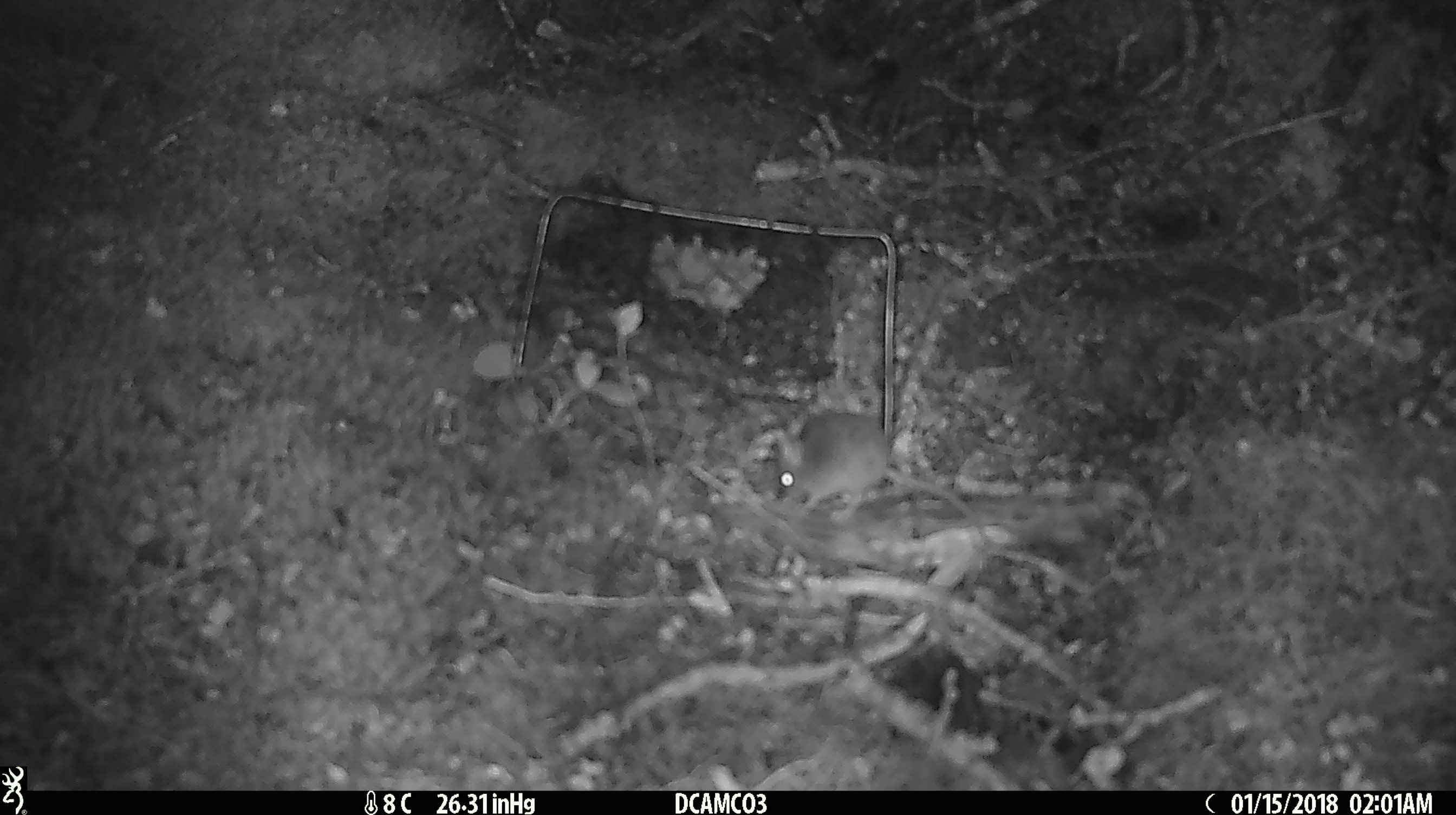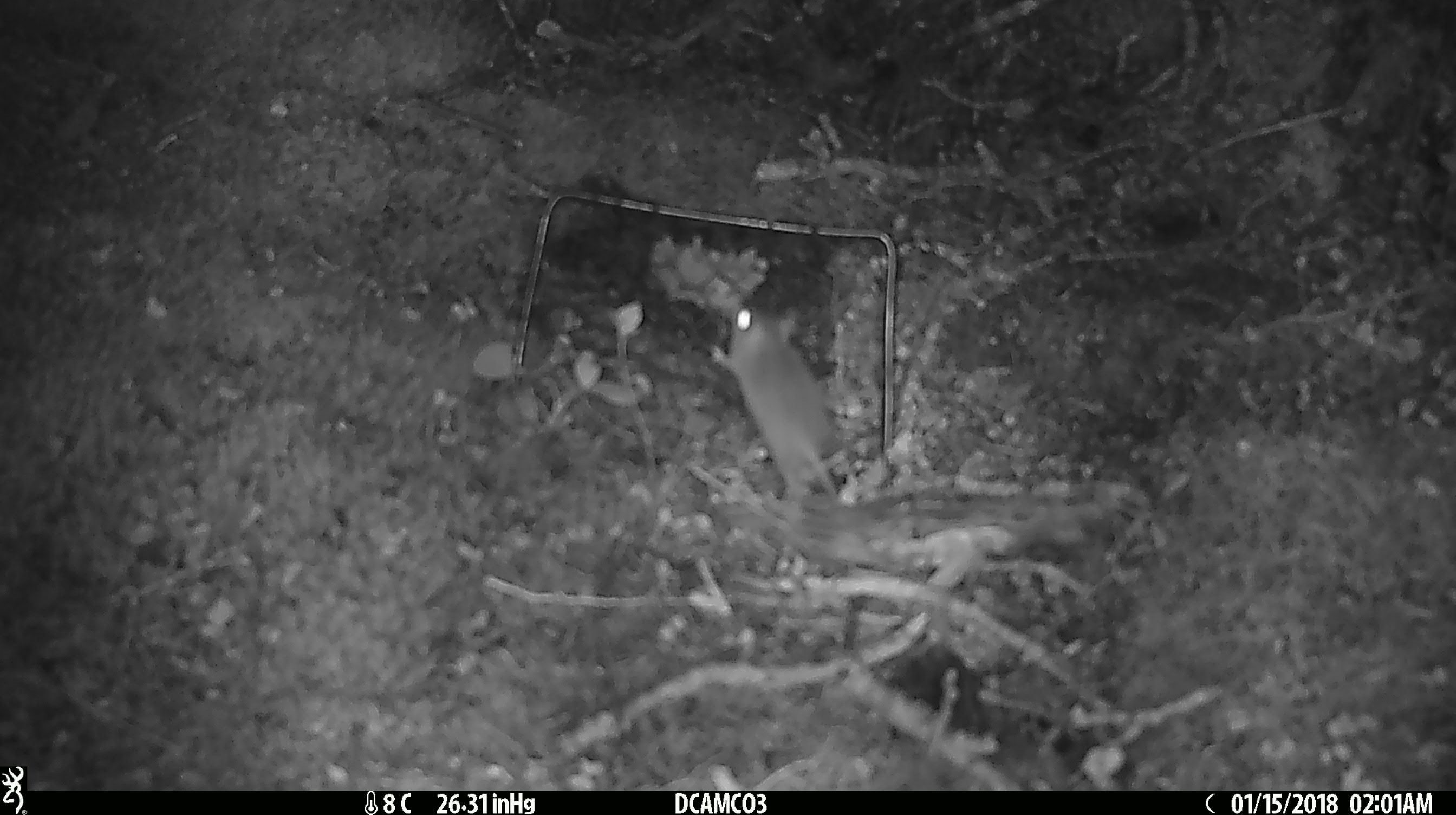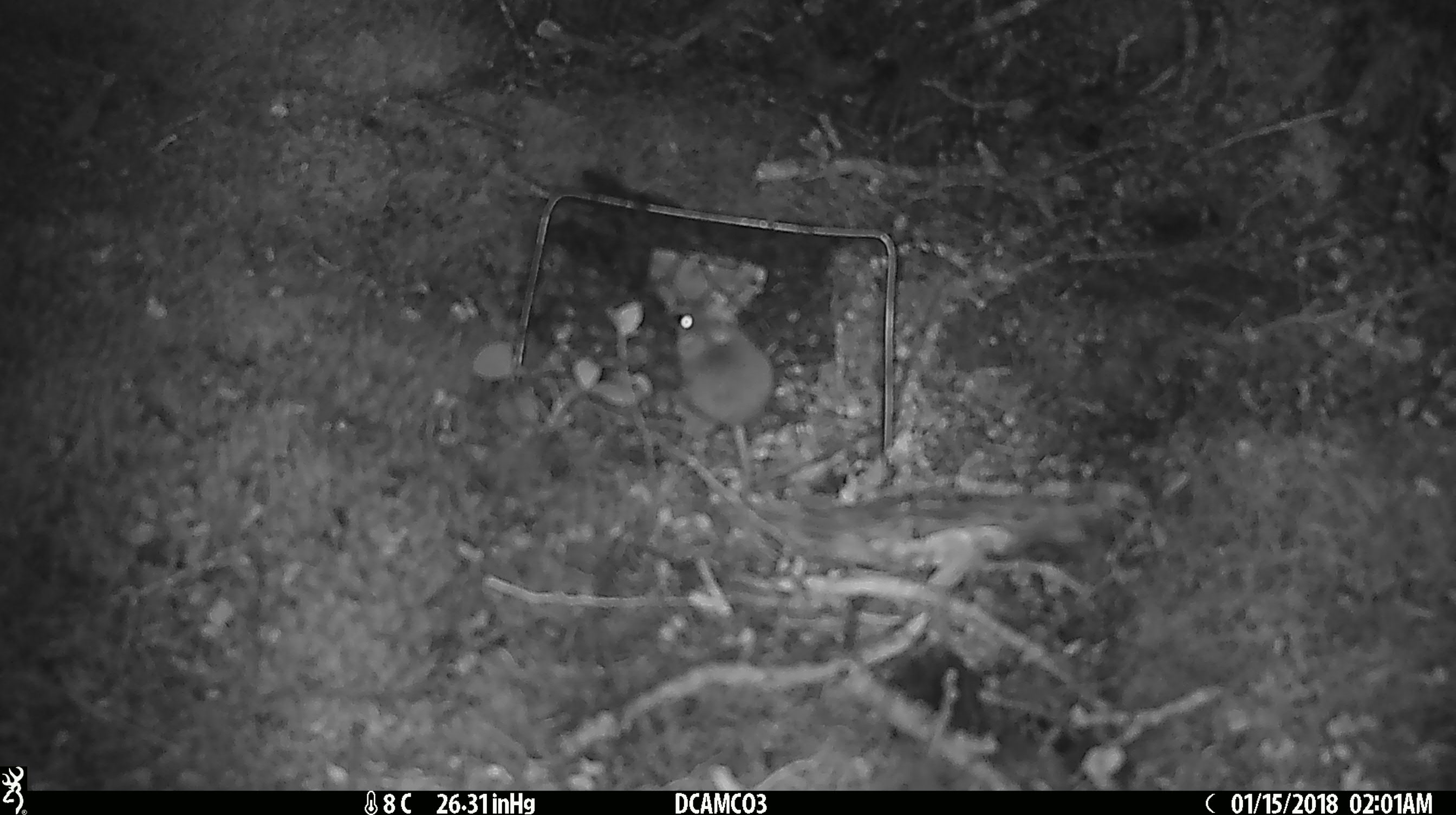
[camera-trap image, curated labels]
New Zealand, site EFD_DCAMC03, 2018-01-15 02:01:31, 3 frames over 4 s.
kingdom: Animalia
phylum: Chordata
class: Mammalia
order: Rodentia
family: Muridae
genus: Mus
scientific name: Mus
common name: mouse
Mouse (Mus).